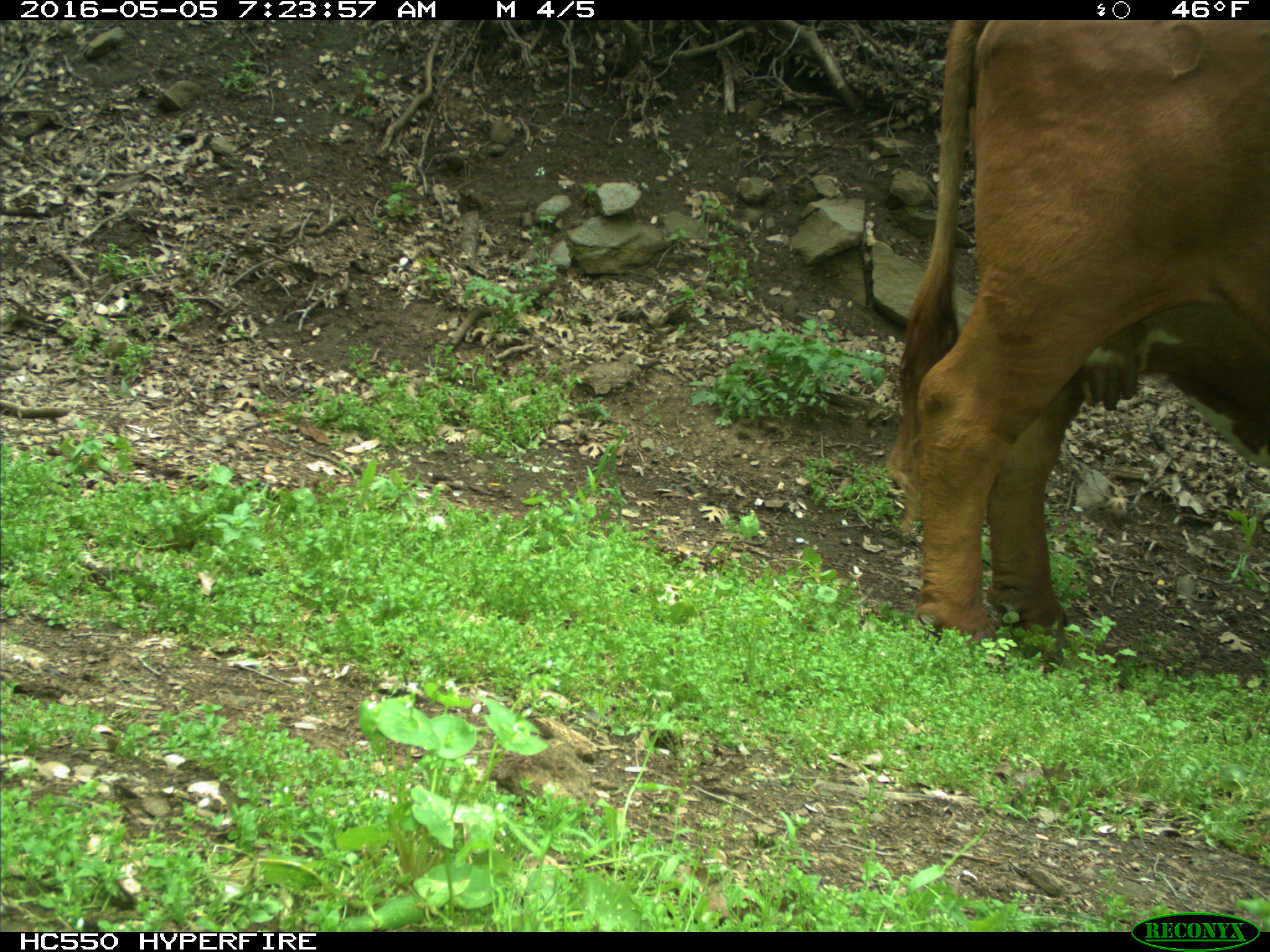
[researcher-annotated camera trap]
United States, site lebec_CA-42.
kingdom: Animalia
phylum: Chordata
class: Mammalia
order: Artiodactyla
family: Bovidae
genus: Bos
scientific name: Bos taurus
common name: domestic cow